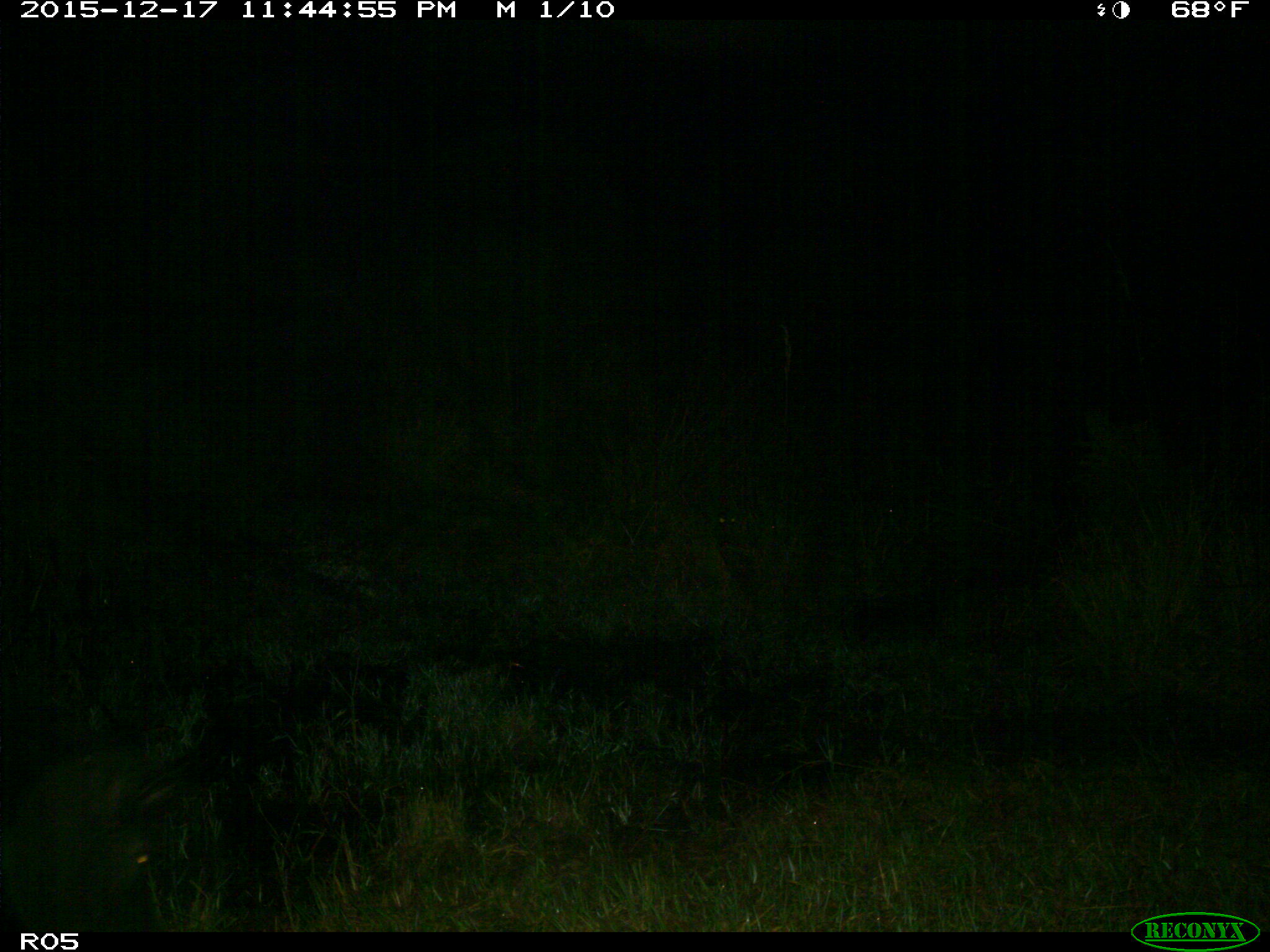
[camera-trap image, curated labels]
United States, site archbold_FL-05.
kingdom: Animalia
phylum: Chordata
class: Mammalia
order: Artiodactyla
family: Suidae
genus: Sus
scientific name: Sus scrofa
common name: wild boar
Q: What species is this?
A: Sus scrofa (wild boar).